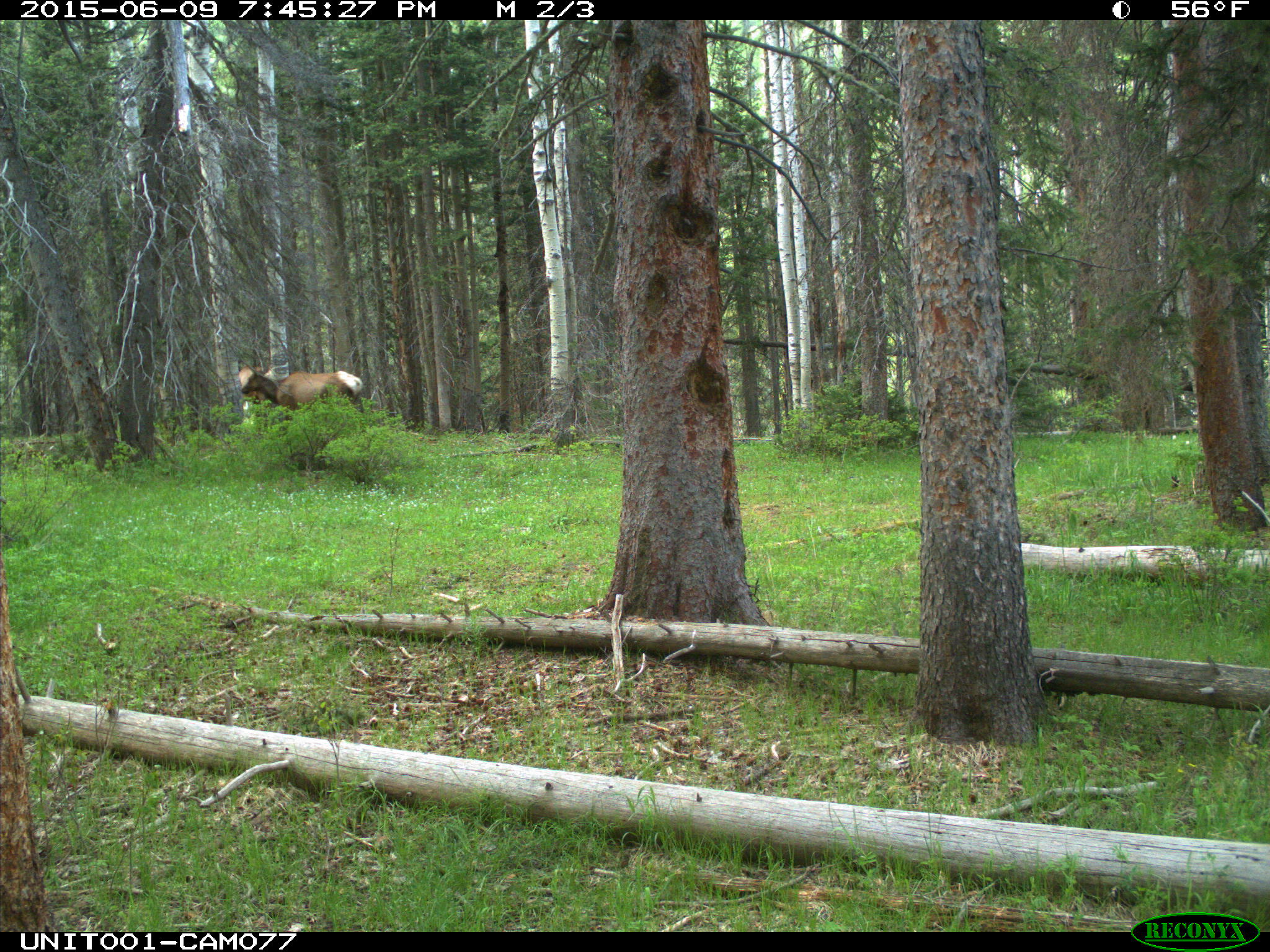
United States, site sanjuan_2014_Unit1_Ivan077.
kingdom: Animalia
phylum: Chordata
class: Mammalia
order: Artiodactyla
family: Cervidae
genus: Cervus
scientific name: Cervus elaphus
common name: red deer